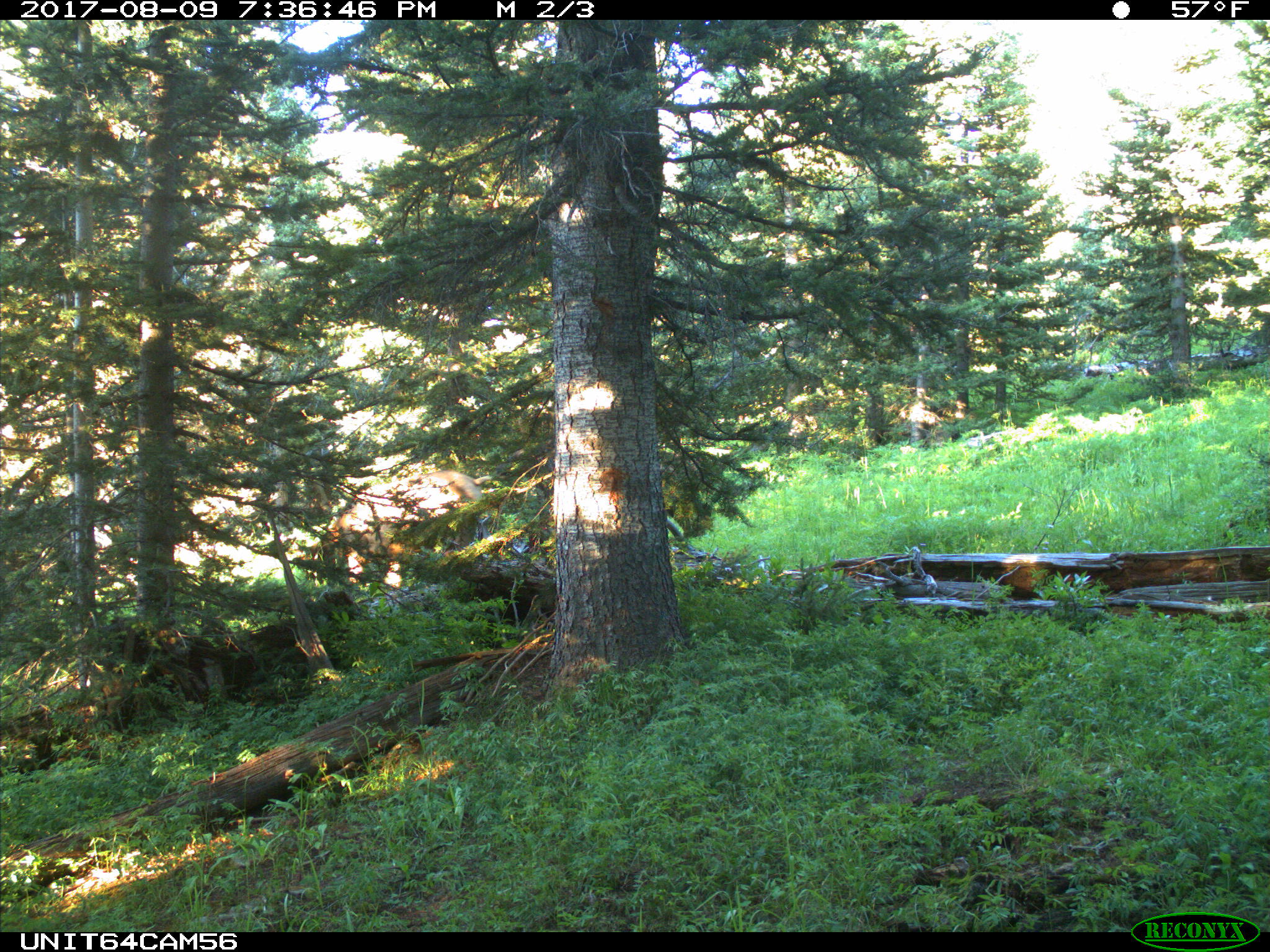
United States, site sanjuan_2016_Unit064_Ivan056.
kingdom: Animalia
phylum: Chordata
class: Mammalia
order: Artiodactyla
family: Cervidae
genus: Cervus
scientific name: Cervus elaphus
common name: red deer